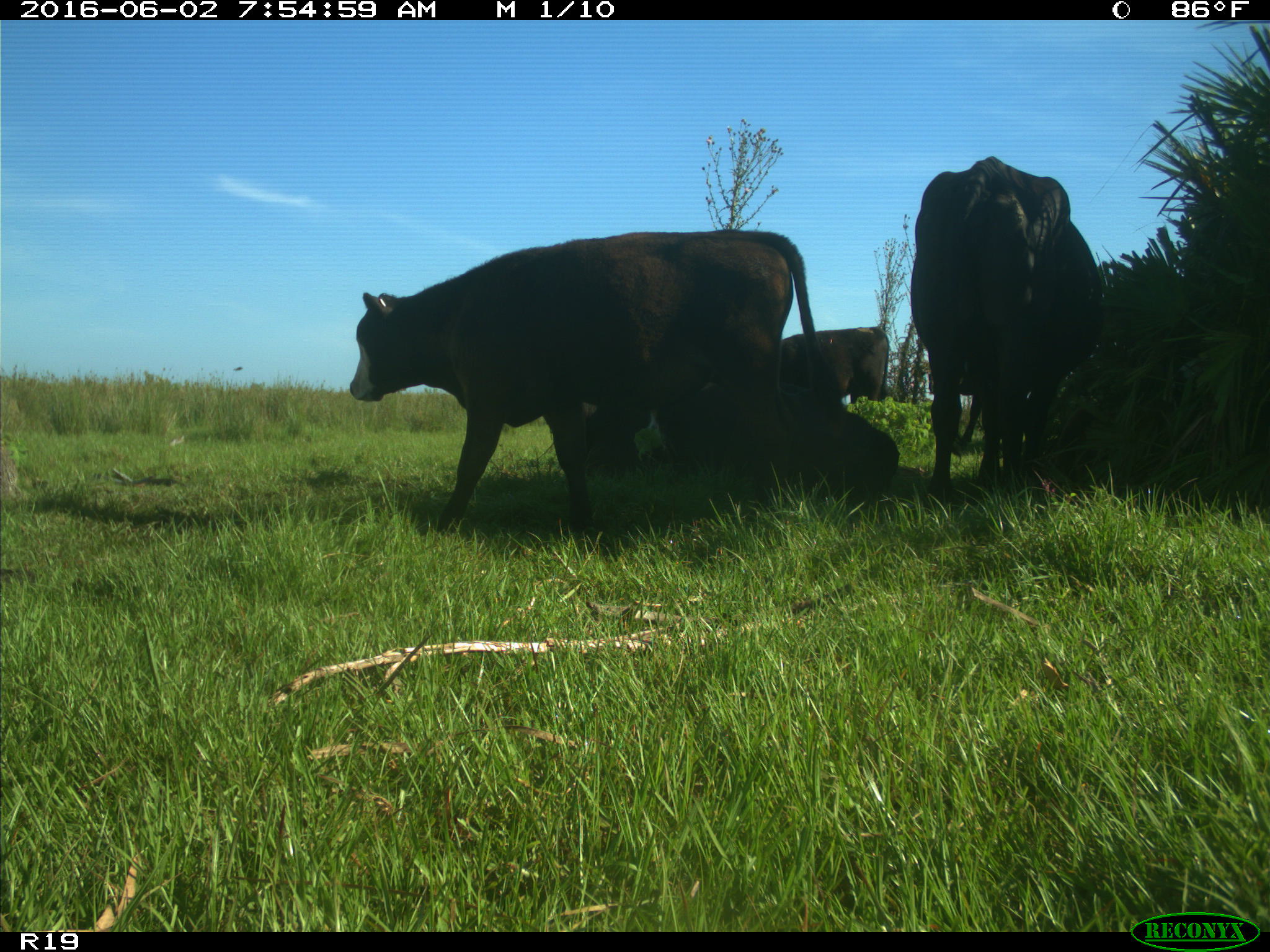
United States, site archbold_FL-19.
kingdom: Animalia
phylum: Chordata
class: Mammalia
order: Artiodactyla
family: Bovidae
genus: Bos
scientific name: Bos taurus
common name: domestic cow